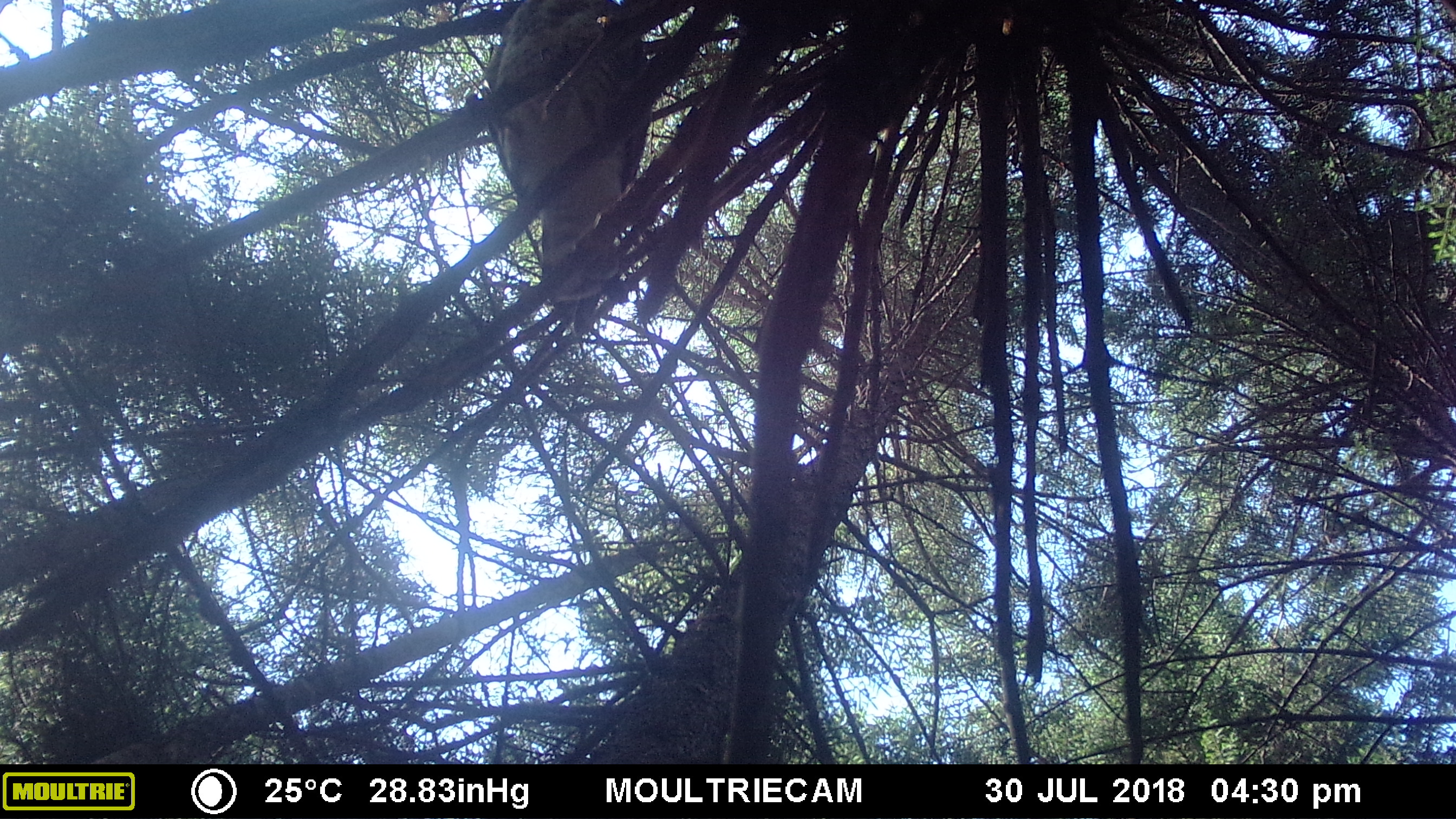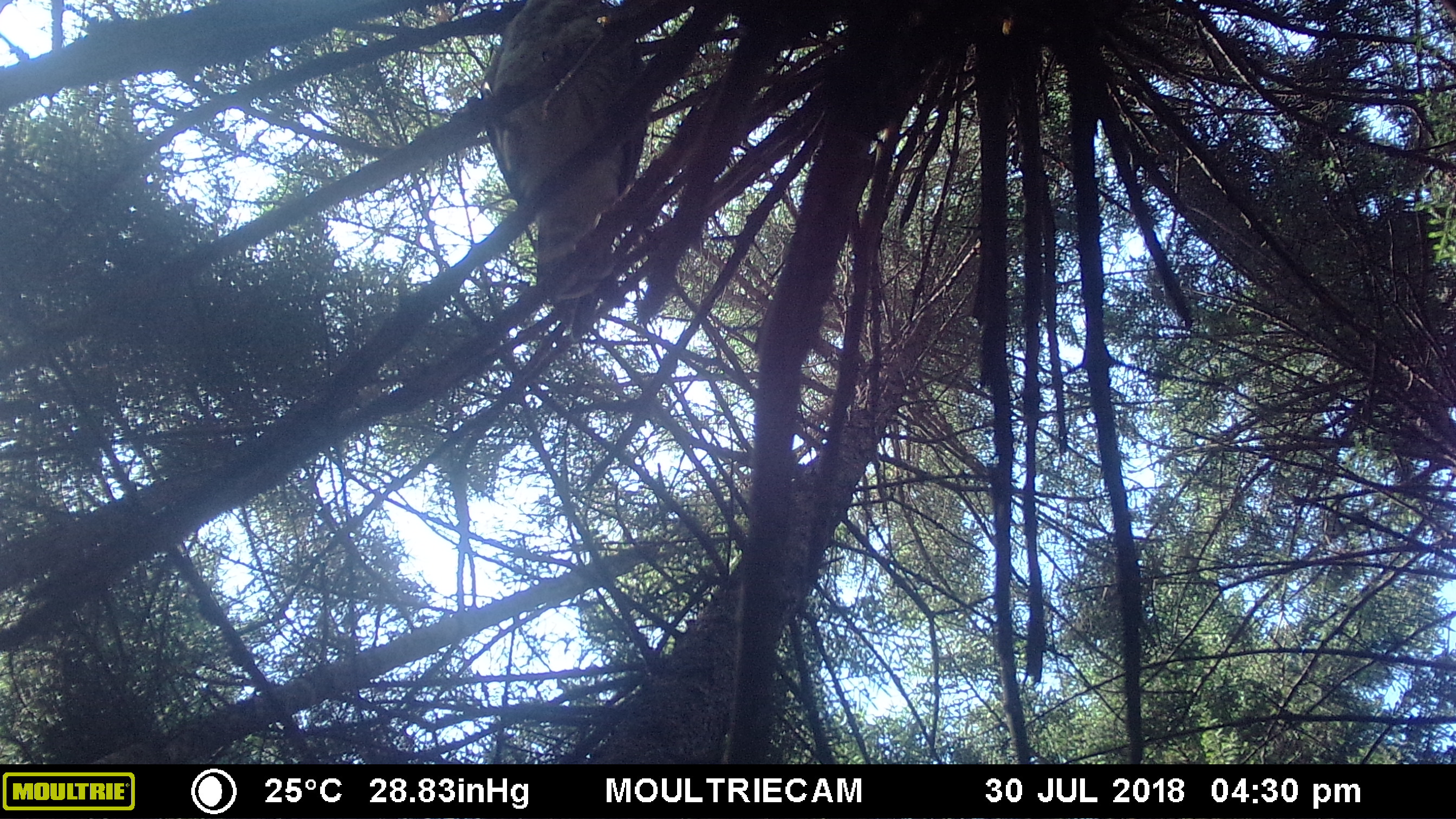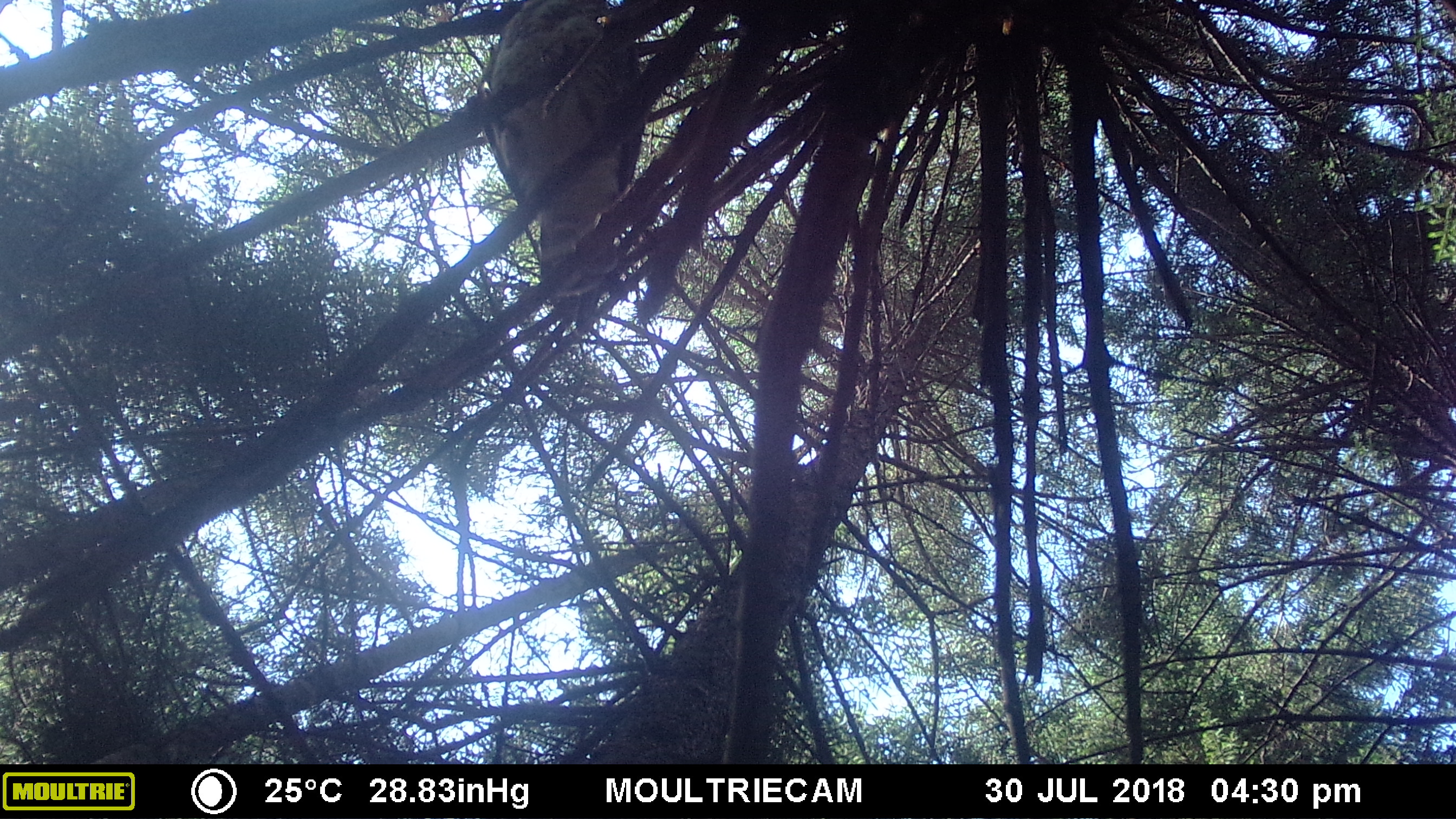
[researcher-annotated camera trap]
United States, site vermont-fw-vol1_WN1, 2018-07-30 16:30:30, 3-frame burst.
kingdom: Animalia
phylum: Chordata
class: Aves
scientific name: Aves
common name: bird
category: bird sp.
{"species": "bird sp. (bird) (Aves)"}